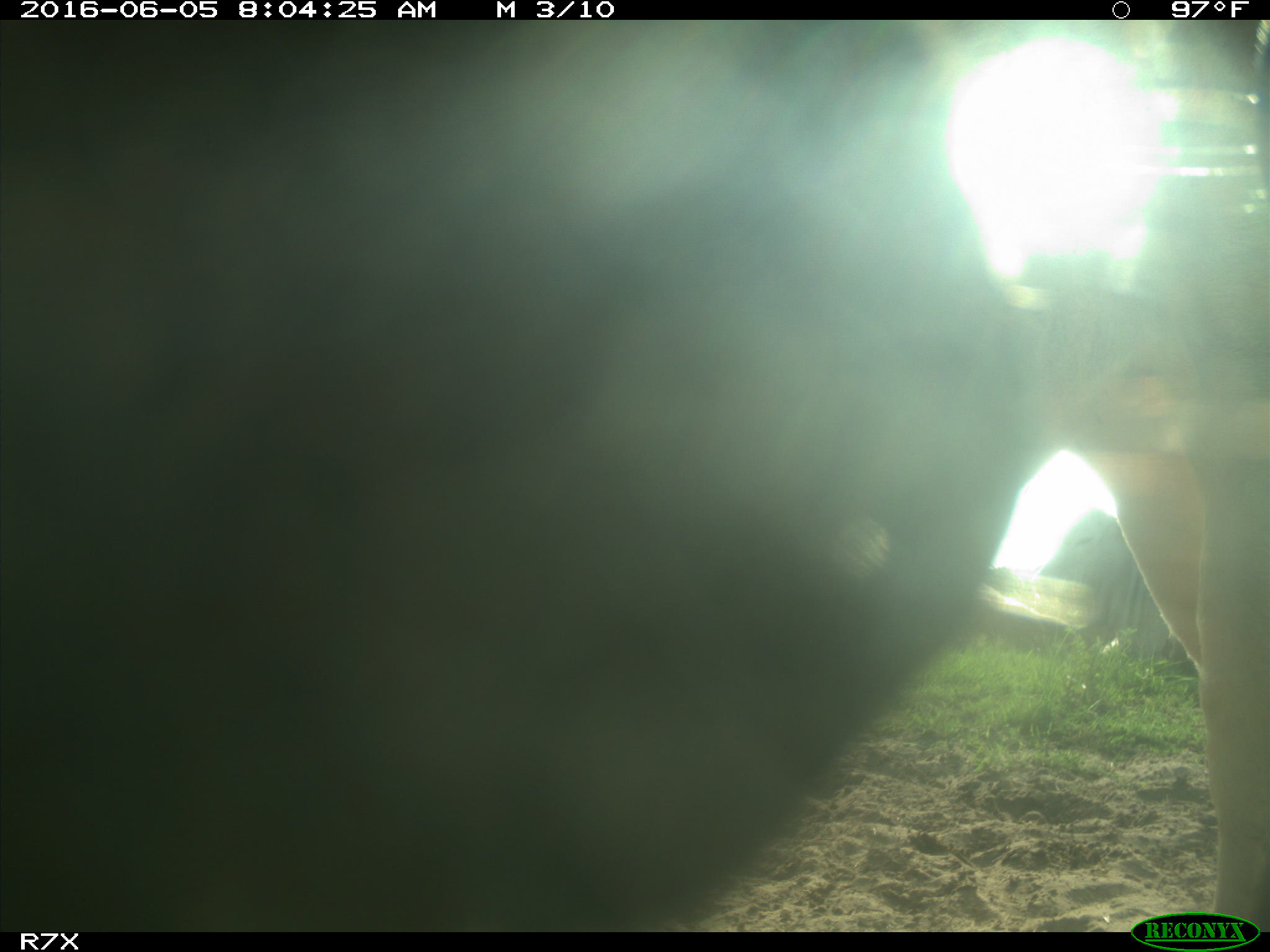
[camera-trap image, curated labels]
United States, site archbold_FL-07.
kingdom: Animalia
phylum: Chordata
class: Mammalia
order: Artiodactyla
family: Bovidae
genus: Bos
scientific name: Bos taurus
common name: domestic cow